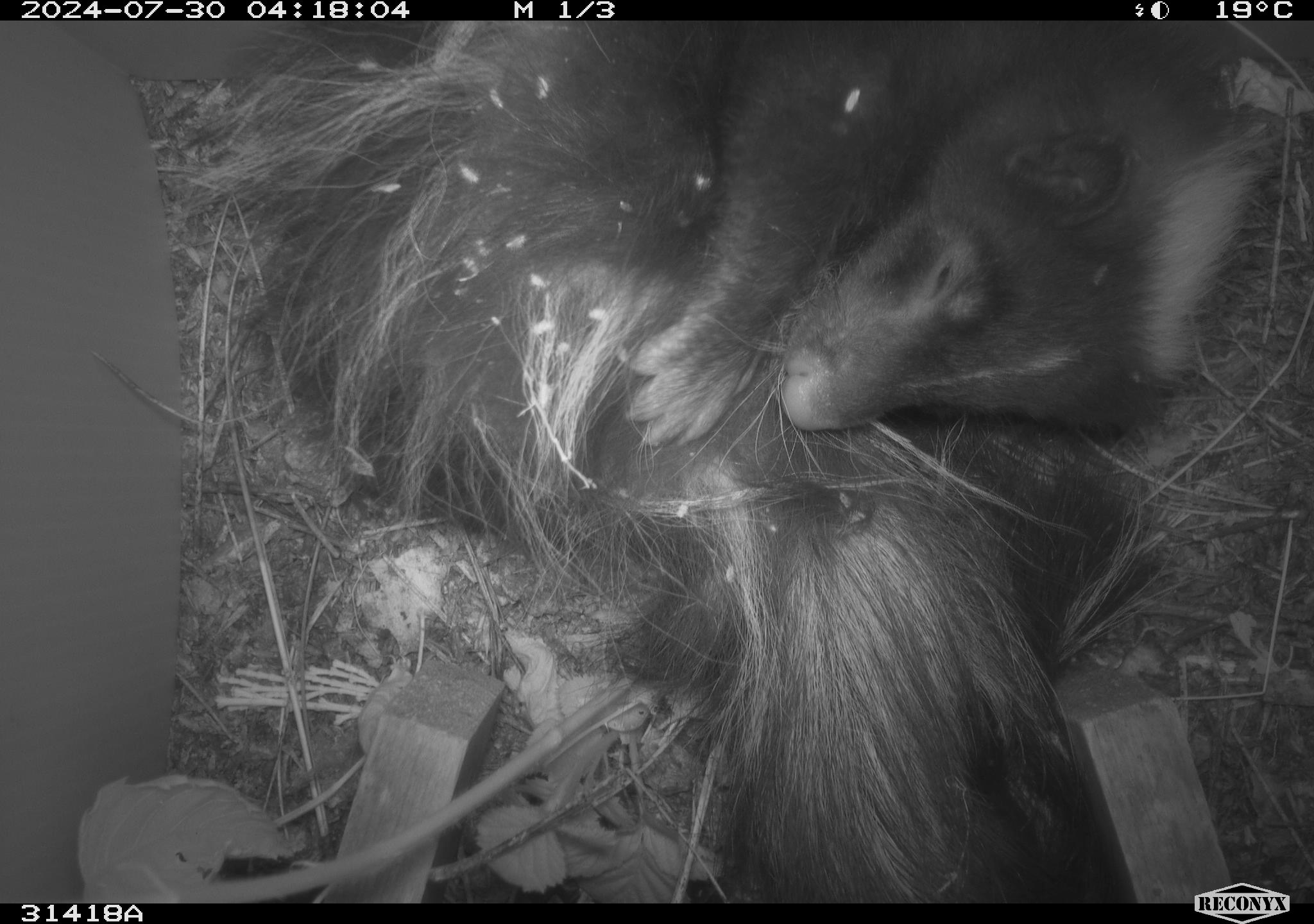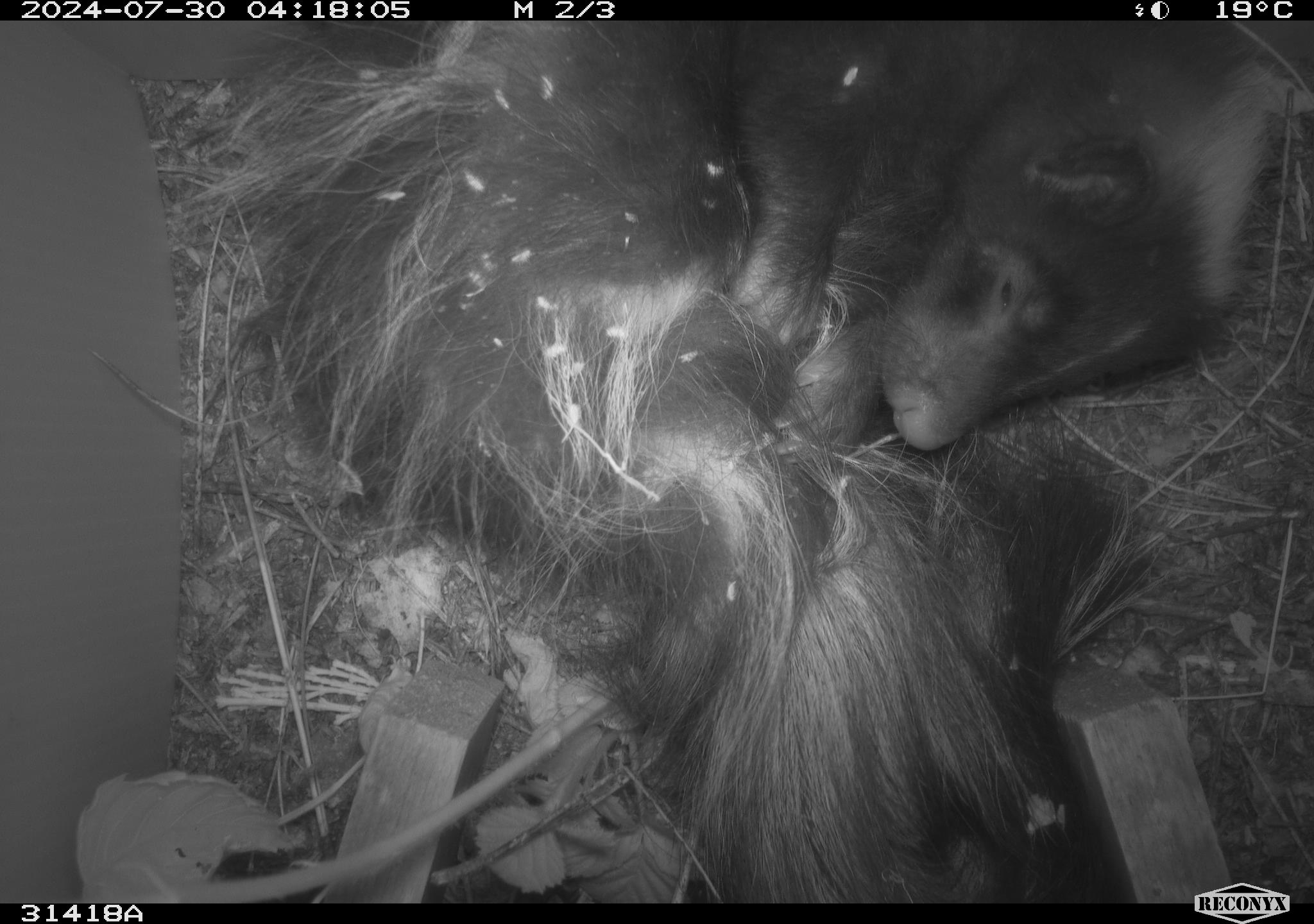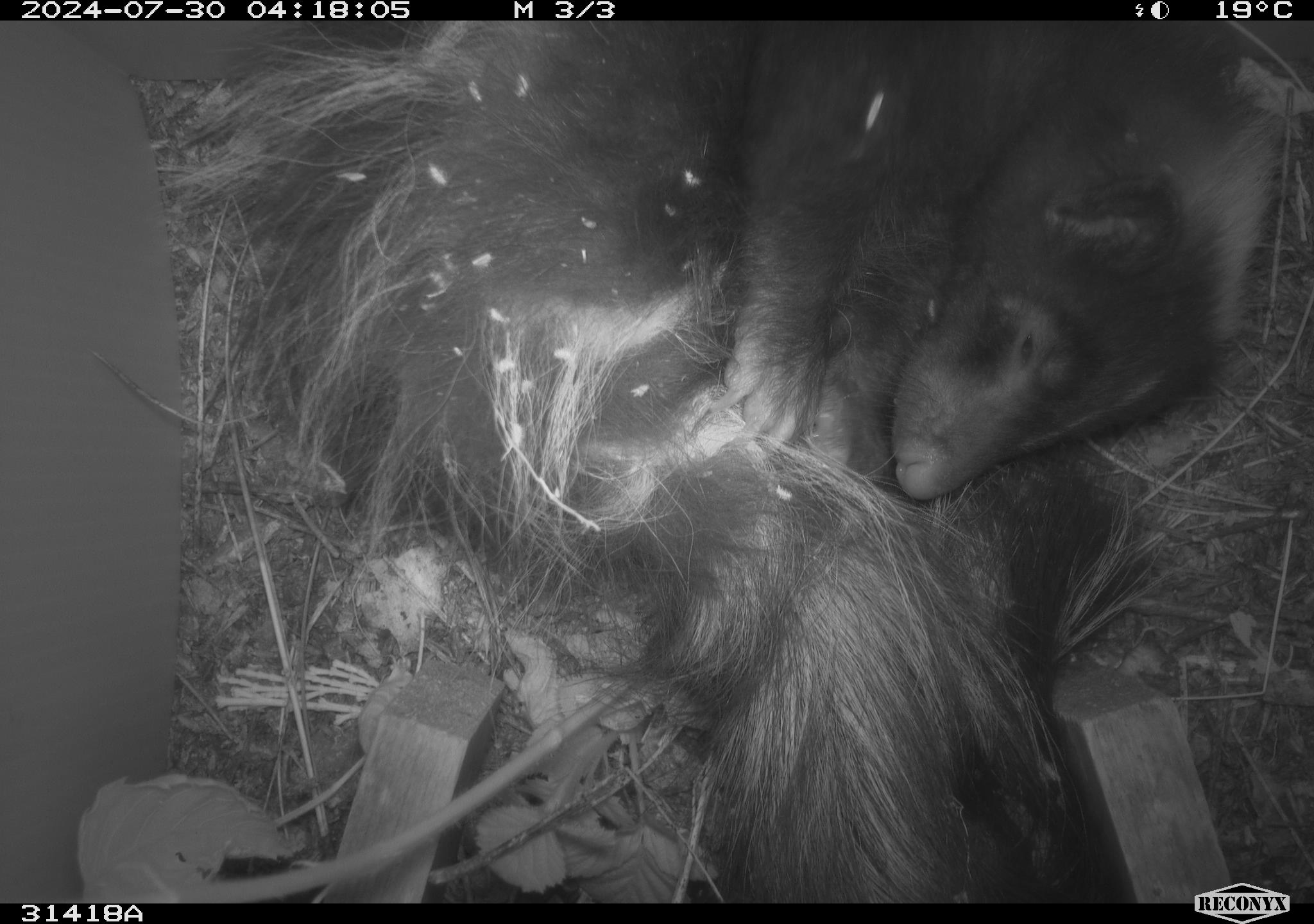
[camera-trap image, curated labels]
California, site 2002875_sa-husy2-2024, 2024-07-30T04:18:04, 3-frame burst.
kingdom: Animalia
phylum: Chordata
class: Mammalia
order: Carnivora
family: Mephitidae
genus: Mephitis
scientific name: Mephitis mephitis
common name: striped skunk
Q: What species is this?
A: Striped skunk (Mephitis mephitis).